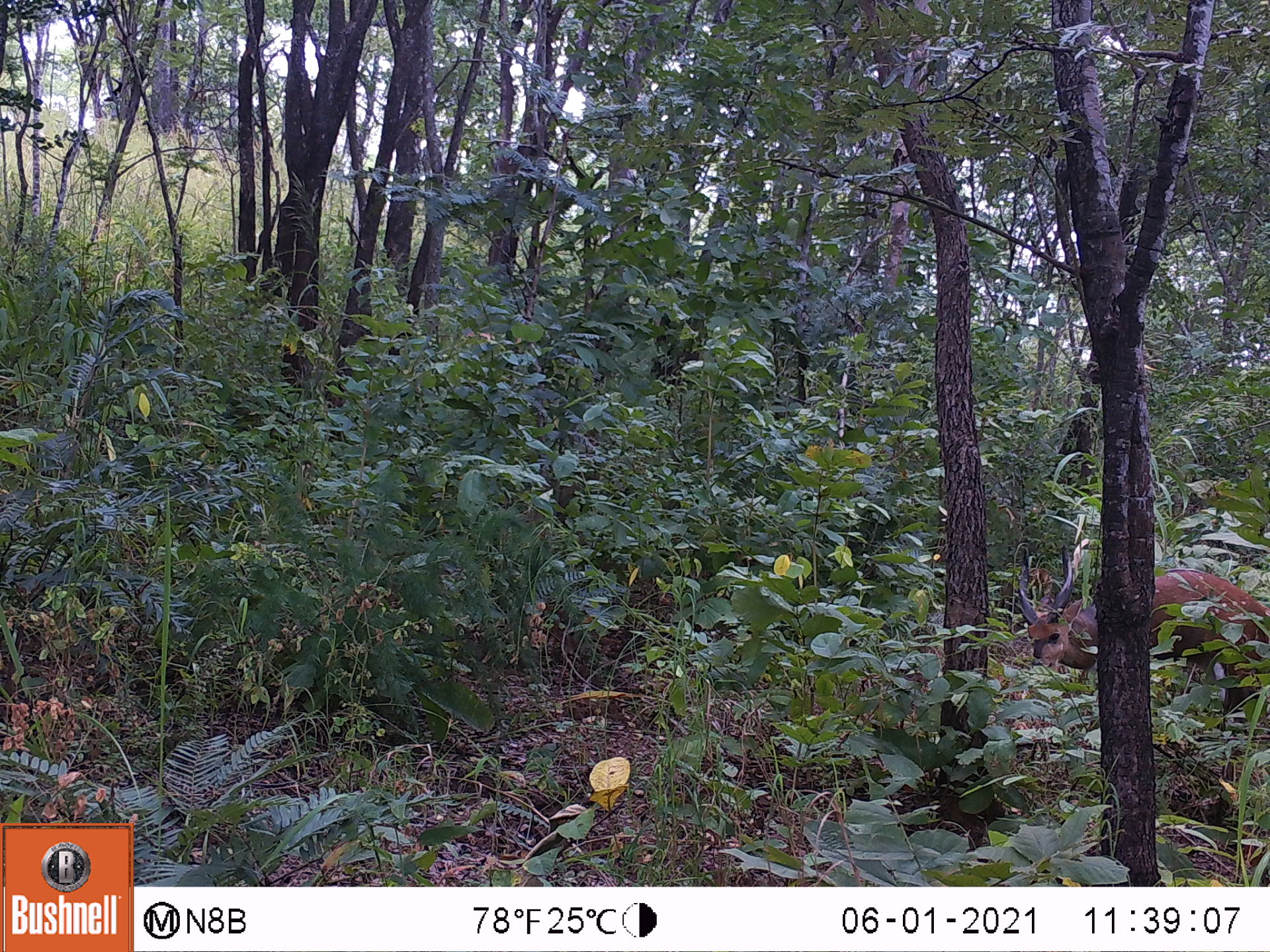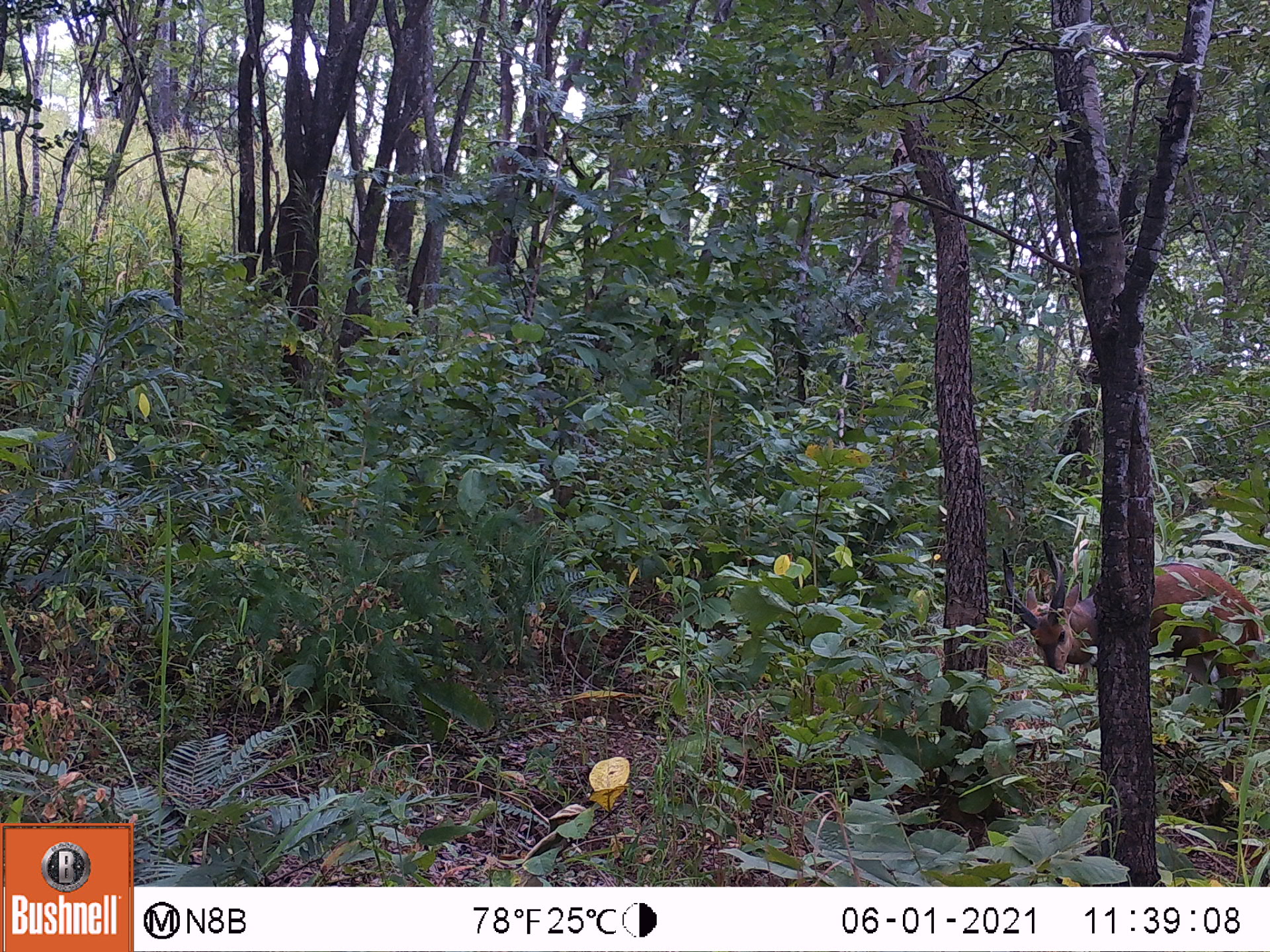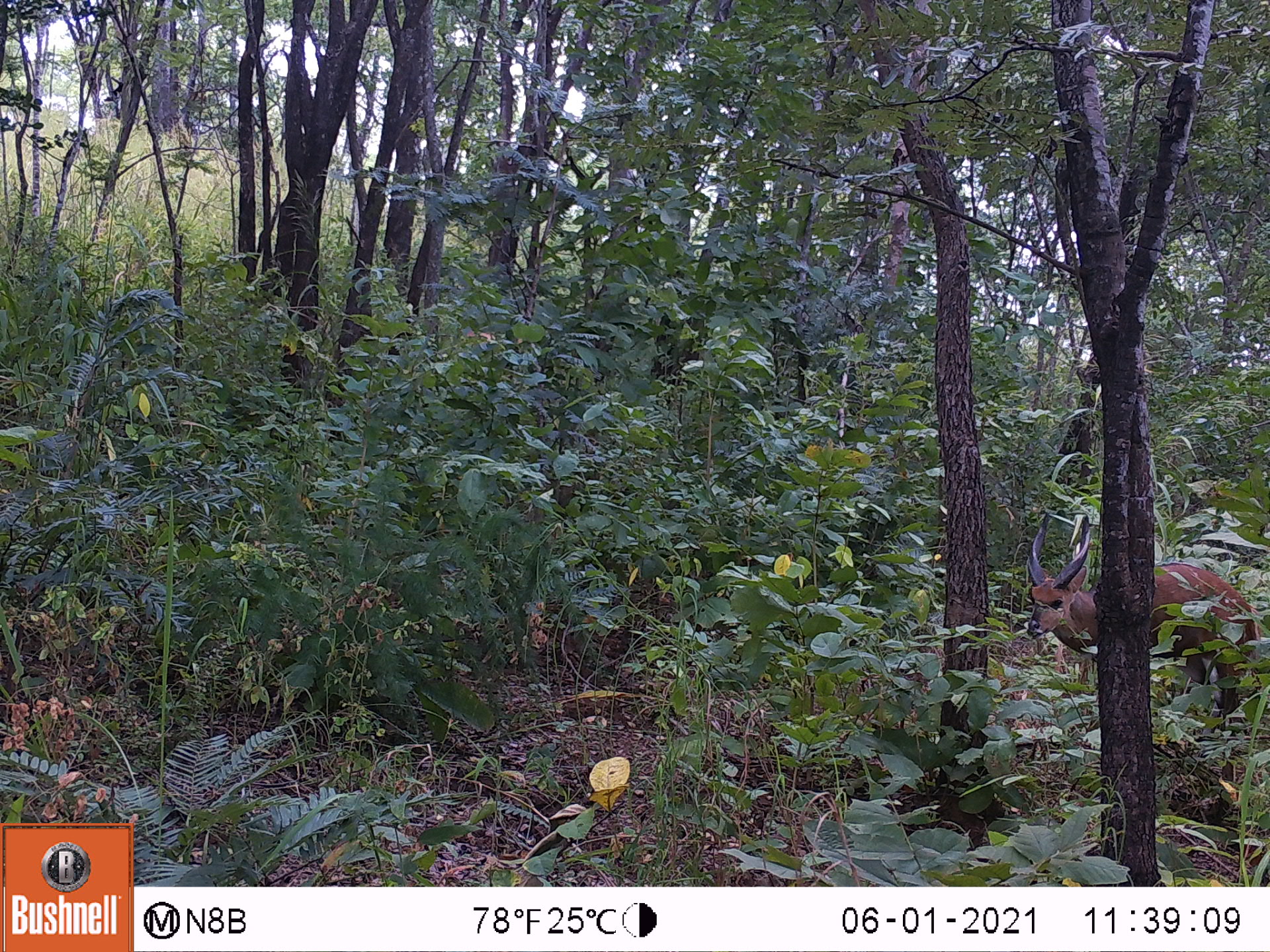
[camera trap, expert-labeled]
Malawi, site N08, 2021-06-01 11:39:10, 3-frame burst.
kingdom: Animalia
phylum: Chordata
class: Mammalia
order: Artiodactyla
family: Bovidae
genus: Tragelaphus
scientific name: Tragelaphus sylvaticus sylvaticus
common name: cape bushbuck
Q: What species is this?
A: Cape bushbuck (Tragelaphus sylvaticus sylvaticus).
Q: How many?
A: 1.